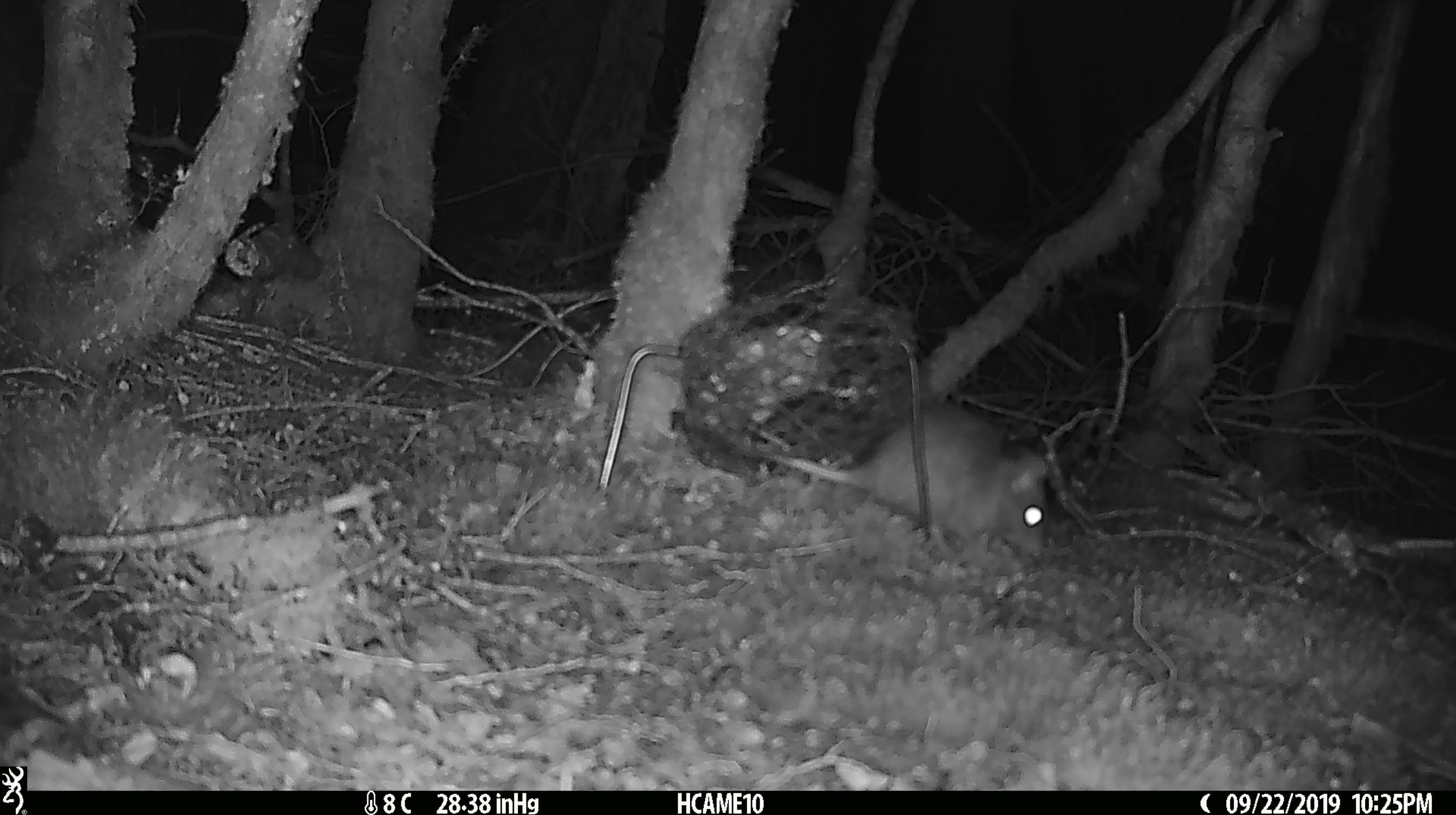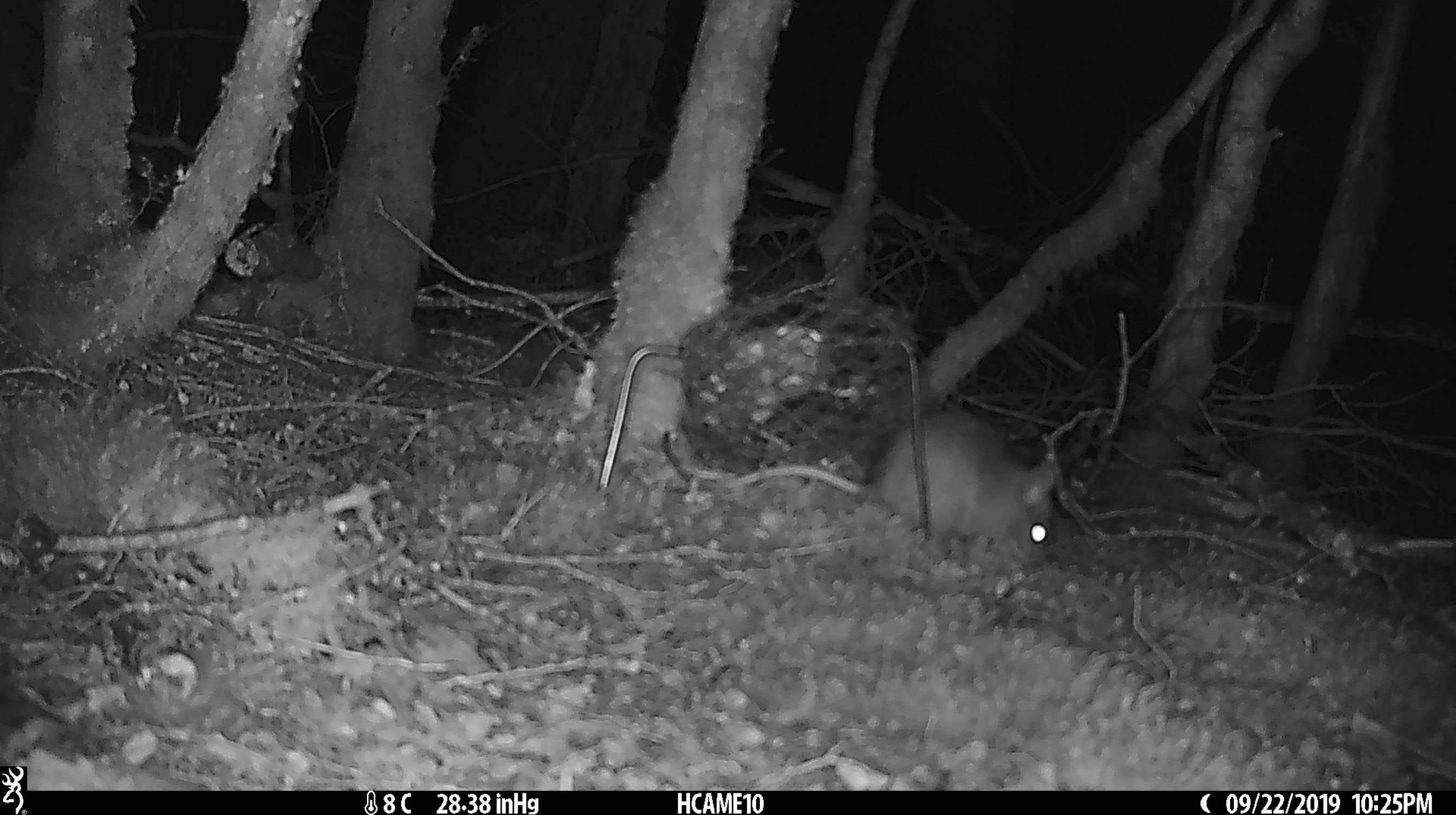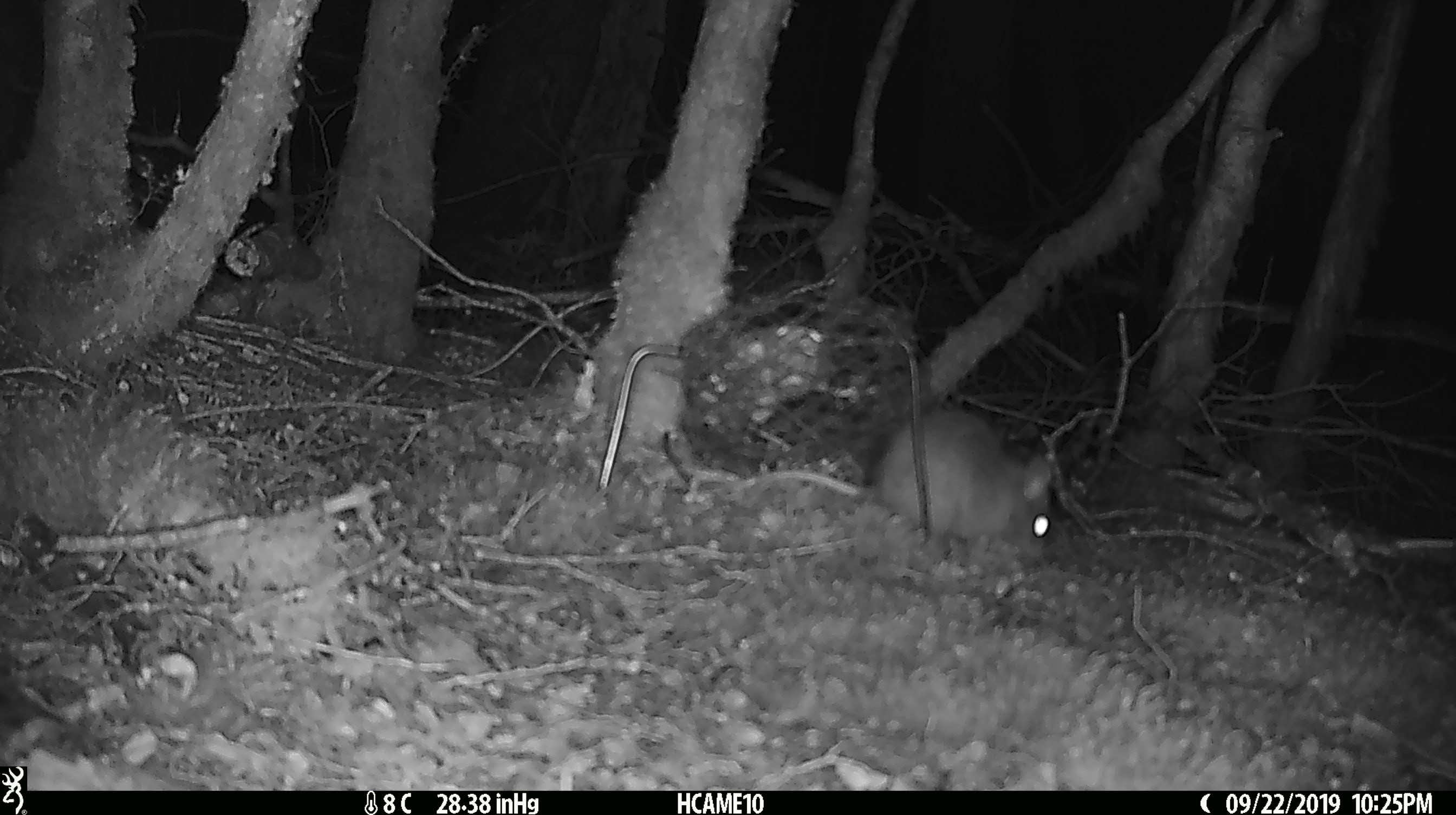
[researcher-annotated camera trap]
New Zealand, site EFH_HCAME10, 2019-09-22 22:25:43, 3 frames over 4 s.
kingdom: Animalia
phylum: Chordata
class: Mammalia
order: Rodentia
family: Muridae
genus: Rattus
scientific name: Rattus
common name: rat